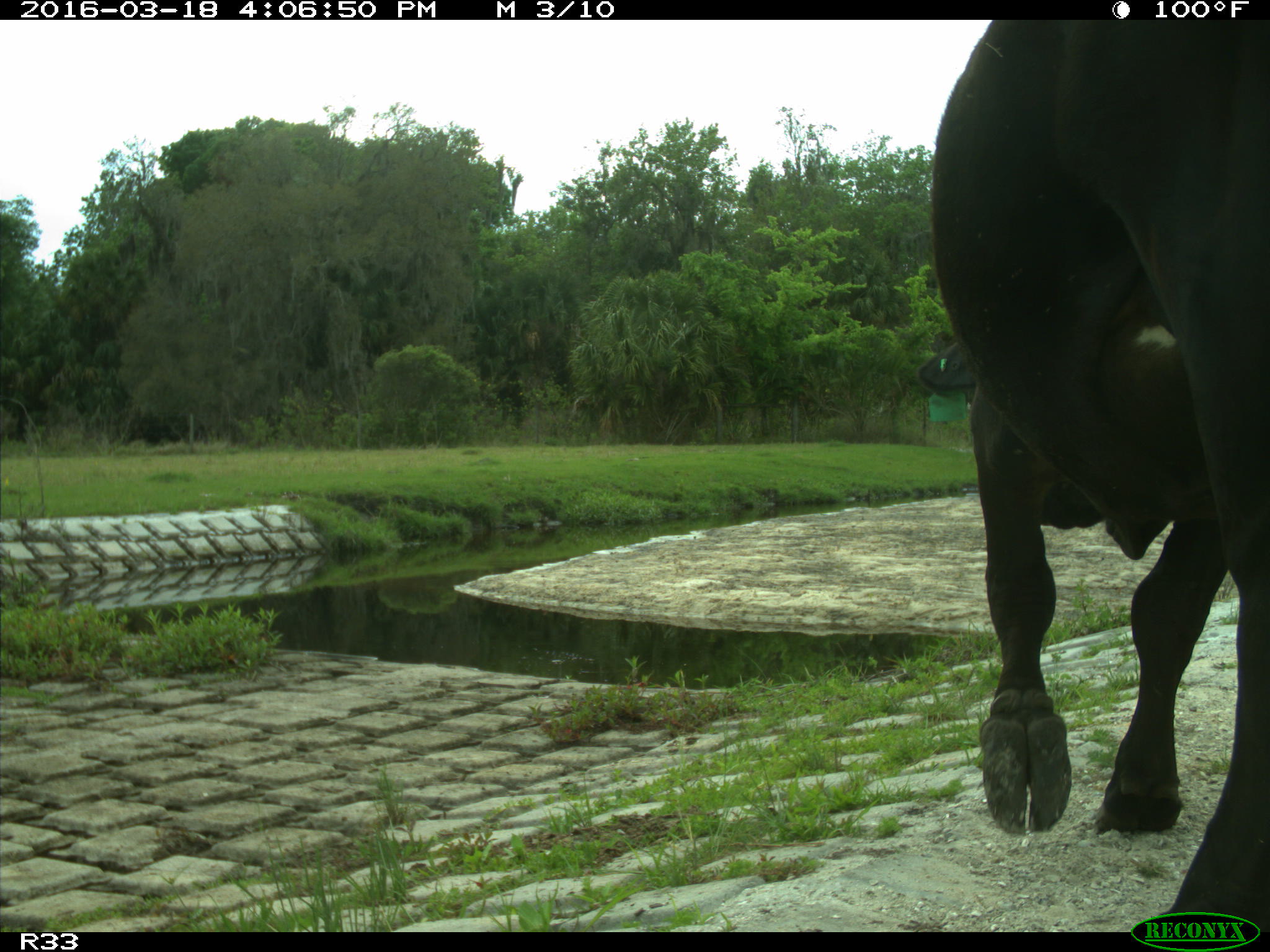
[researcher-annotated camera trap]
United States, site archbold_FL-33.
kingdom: Animalia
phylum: Chordata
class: Mammalia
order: Artiodactyla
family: Bovidae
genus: Bos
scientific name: Bos taurus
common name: domestic cow